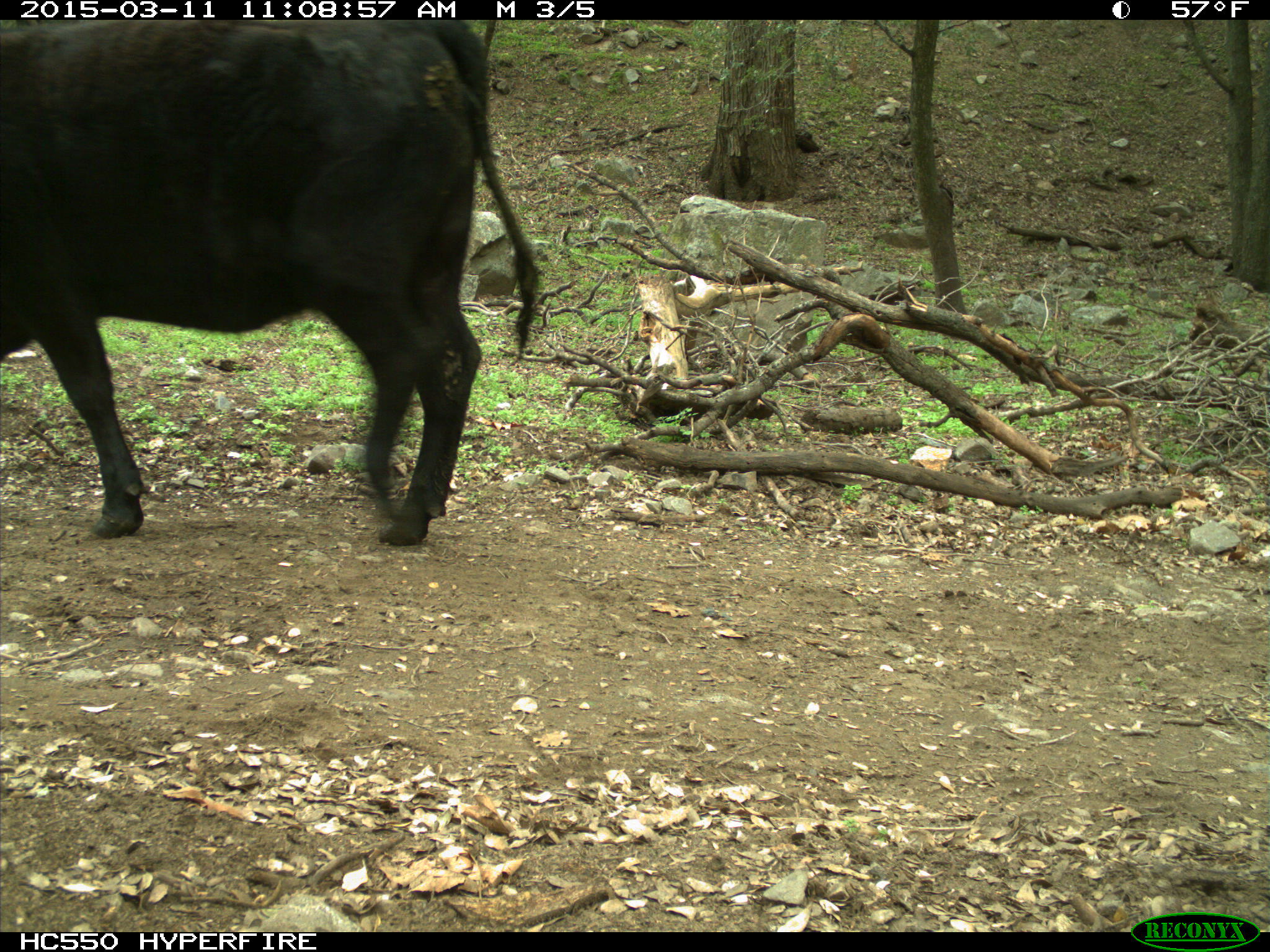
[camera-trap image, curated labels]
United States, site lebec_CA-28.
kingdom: Animalia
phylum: Chordata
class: Mammalia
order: Artiodactyla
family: Bovidae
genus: Bos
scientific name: Bos taurus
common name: domestic cow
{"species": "Bos taurus (domestic cow)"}